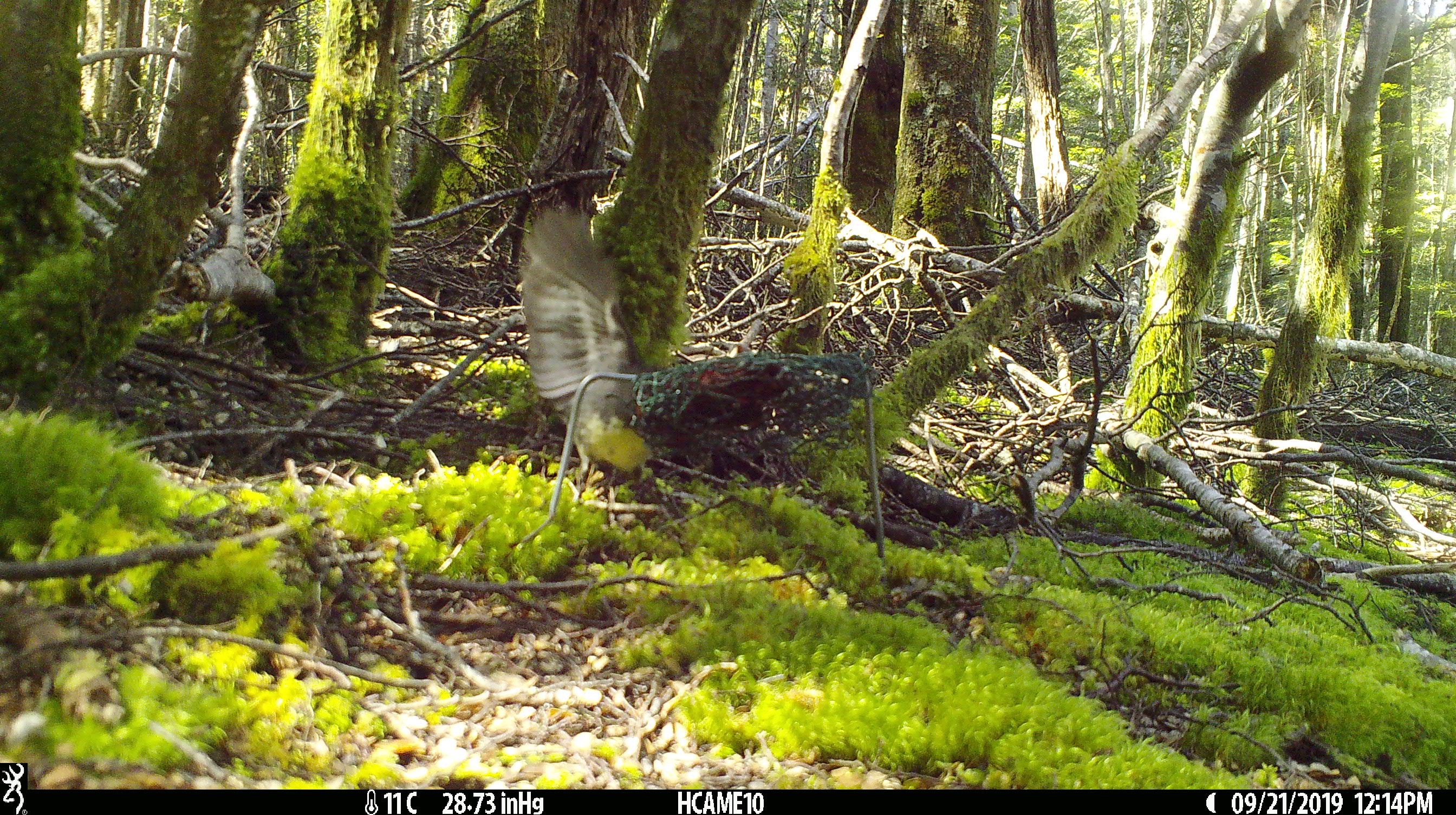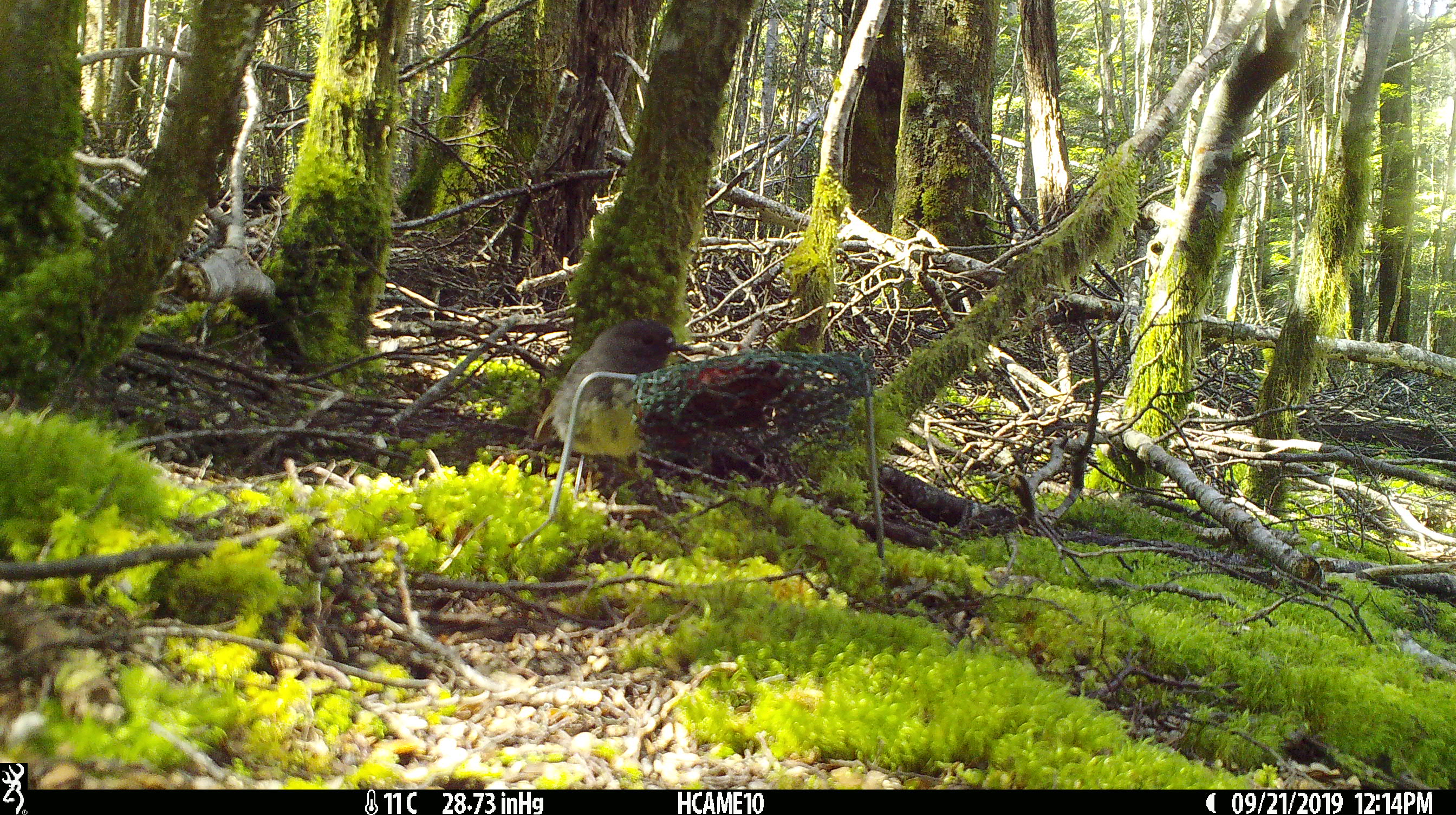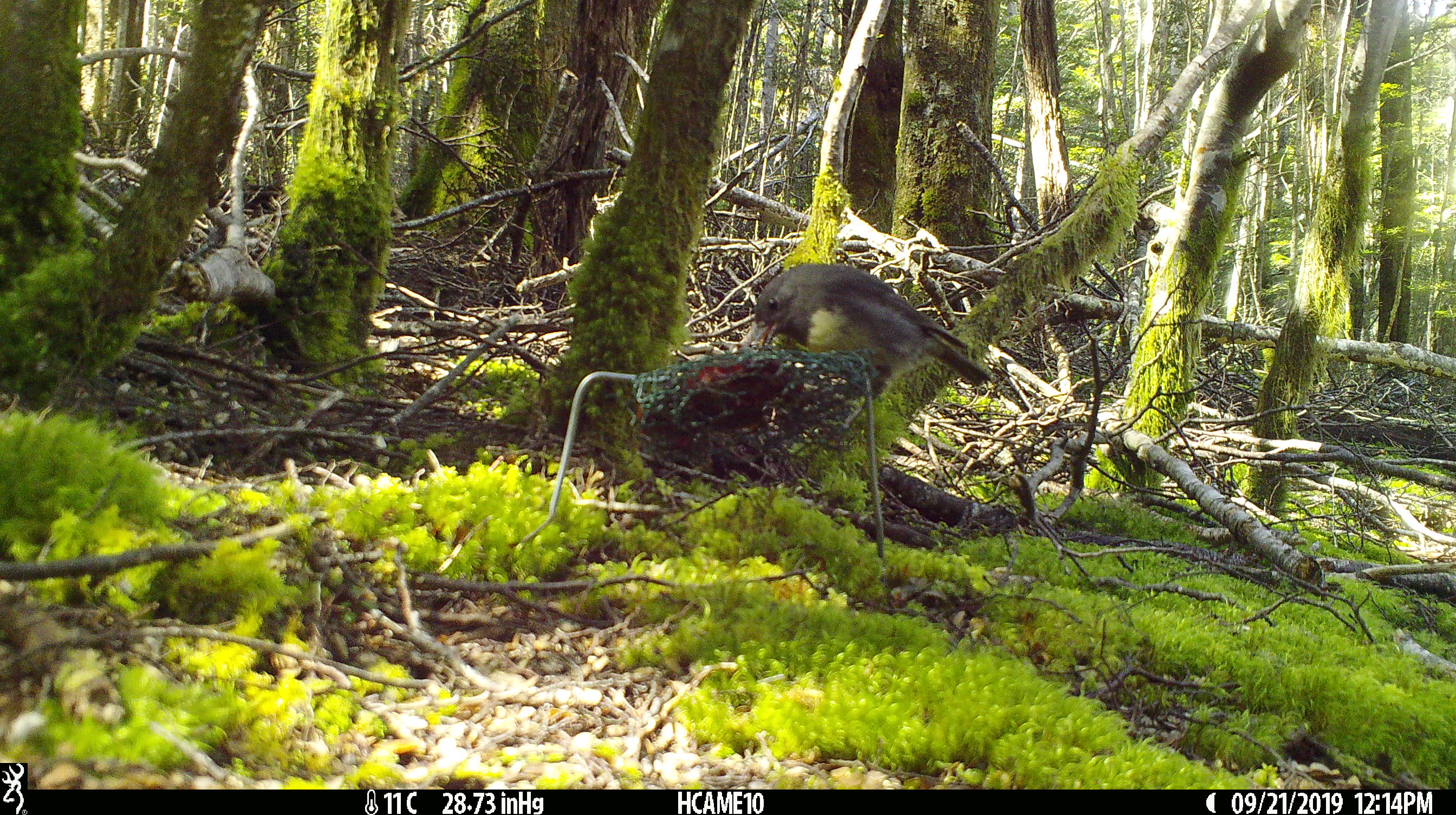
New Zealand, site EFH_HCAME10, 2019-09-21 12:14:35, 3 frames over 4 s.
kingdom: Animalia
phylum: Chordata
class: Aves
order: Passeriformes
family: Petroicidae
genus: Petroica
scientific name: Petroica australis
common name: new zealand robin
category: robin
Robin (new zealand robin) (Petroica australis).